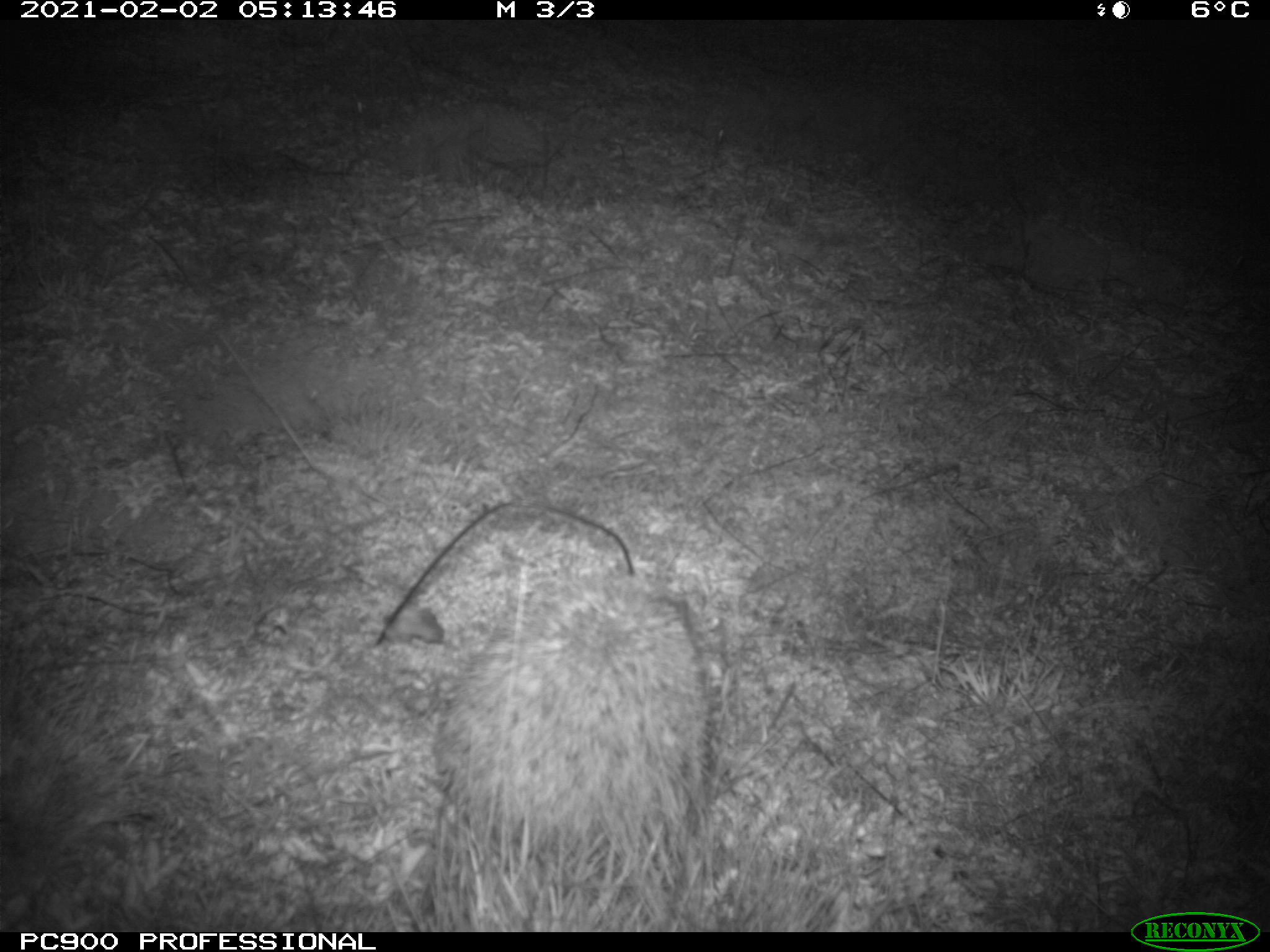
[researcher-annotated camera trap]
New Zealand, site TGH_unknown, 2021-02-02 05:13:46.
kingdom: Animalia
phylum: Chordata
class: Mammalia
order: Eulipotyphla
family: Erinaceidae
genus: Erinaceus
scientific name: Erinaceus europaeus europaeus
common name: european hedgehog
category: hedgehog